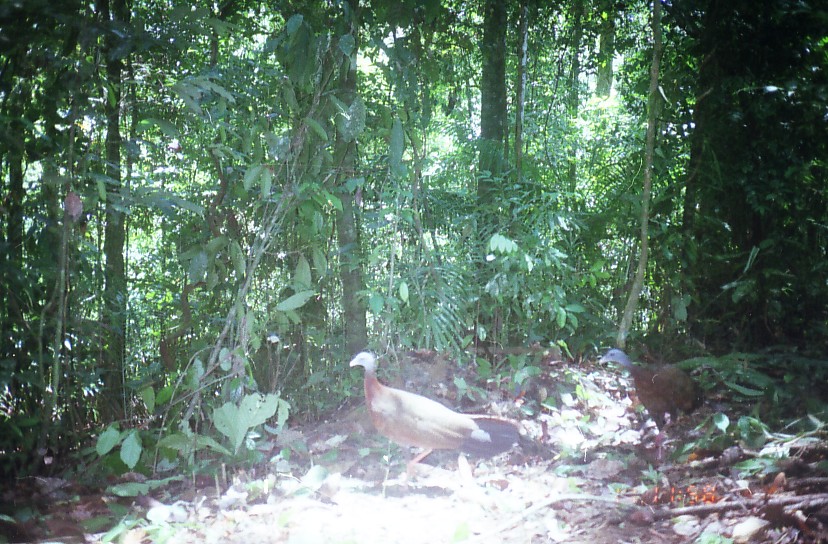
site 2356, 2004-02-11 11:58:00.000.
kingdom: Animalia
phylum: Chordata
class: Aves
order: Galliformes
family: Phasianidae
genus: Argusianus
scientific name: Argusianus argus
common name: great argus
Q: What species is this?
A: Argusianus argus (great argus).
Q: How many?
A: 2.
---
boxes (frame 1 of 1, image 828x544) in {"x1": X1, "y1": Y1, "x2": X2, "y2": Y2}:
argusianus argus: {"x1": 347, "y1": 351, "x2": 493, "y2": 485}; {"x1": 598, "y1": 348, "x2": 701, "y2": 448}